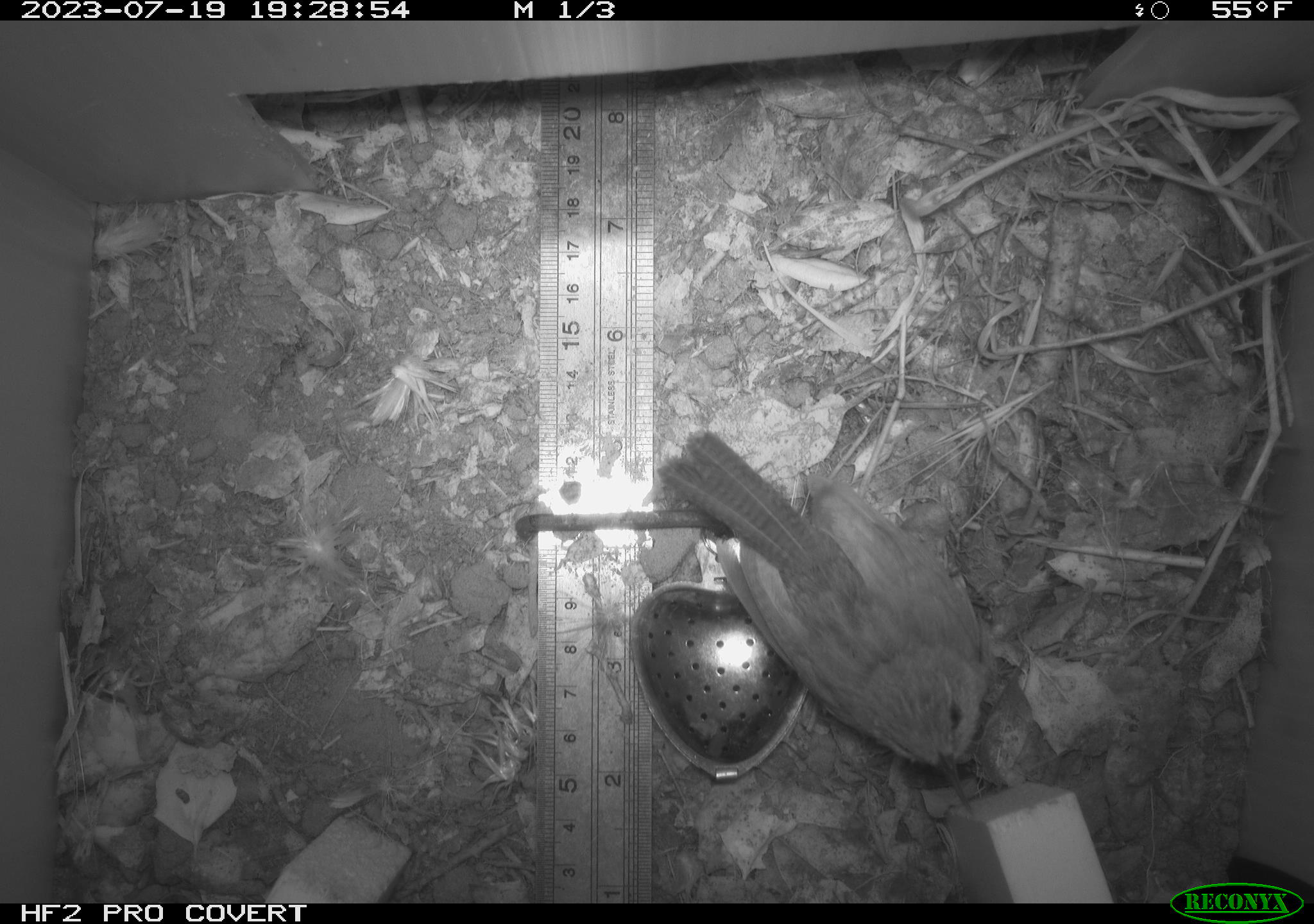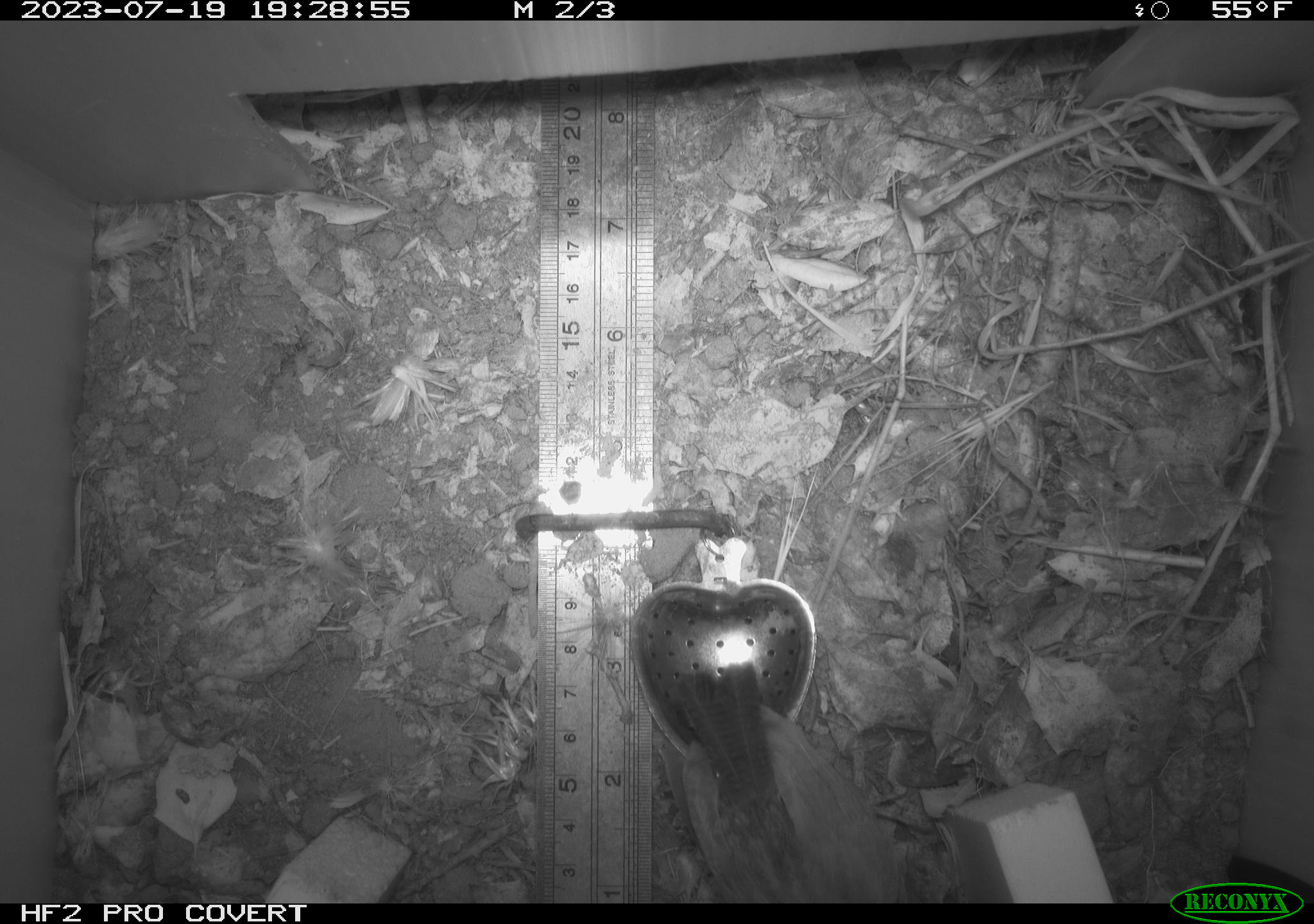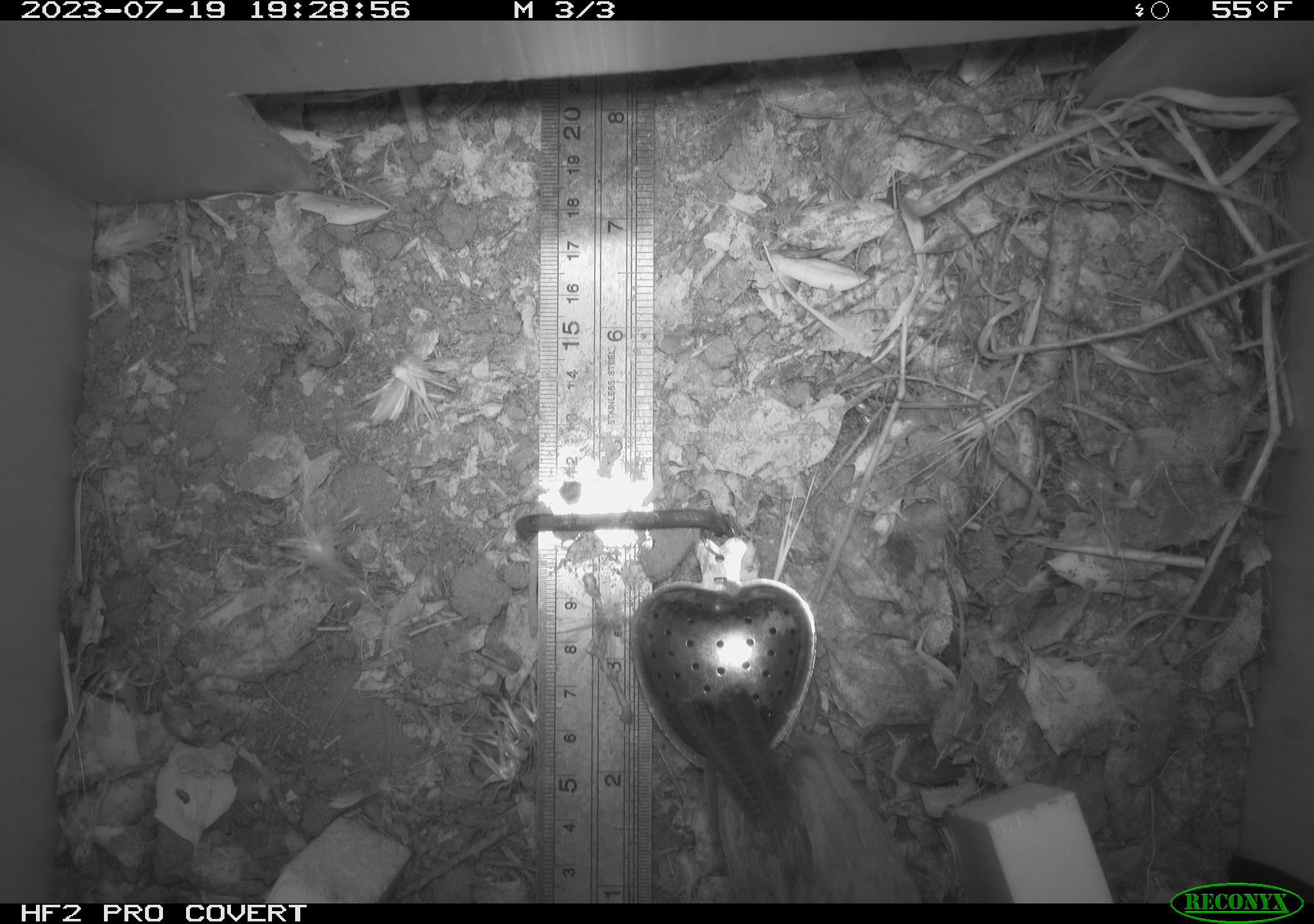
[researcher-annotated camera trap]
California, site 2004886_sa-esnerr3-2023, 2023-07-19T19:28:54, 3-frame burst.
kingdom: Animalia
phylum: Chordata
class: Aves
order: Passeriformes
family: Troglodytidae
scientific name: Troglodytidae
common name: wren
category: troglodytidae family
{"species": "troglodytidae family (wren) (Troglodytidae)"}